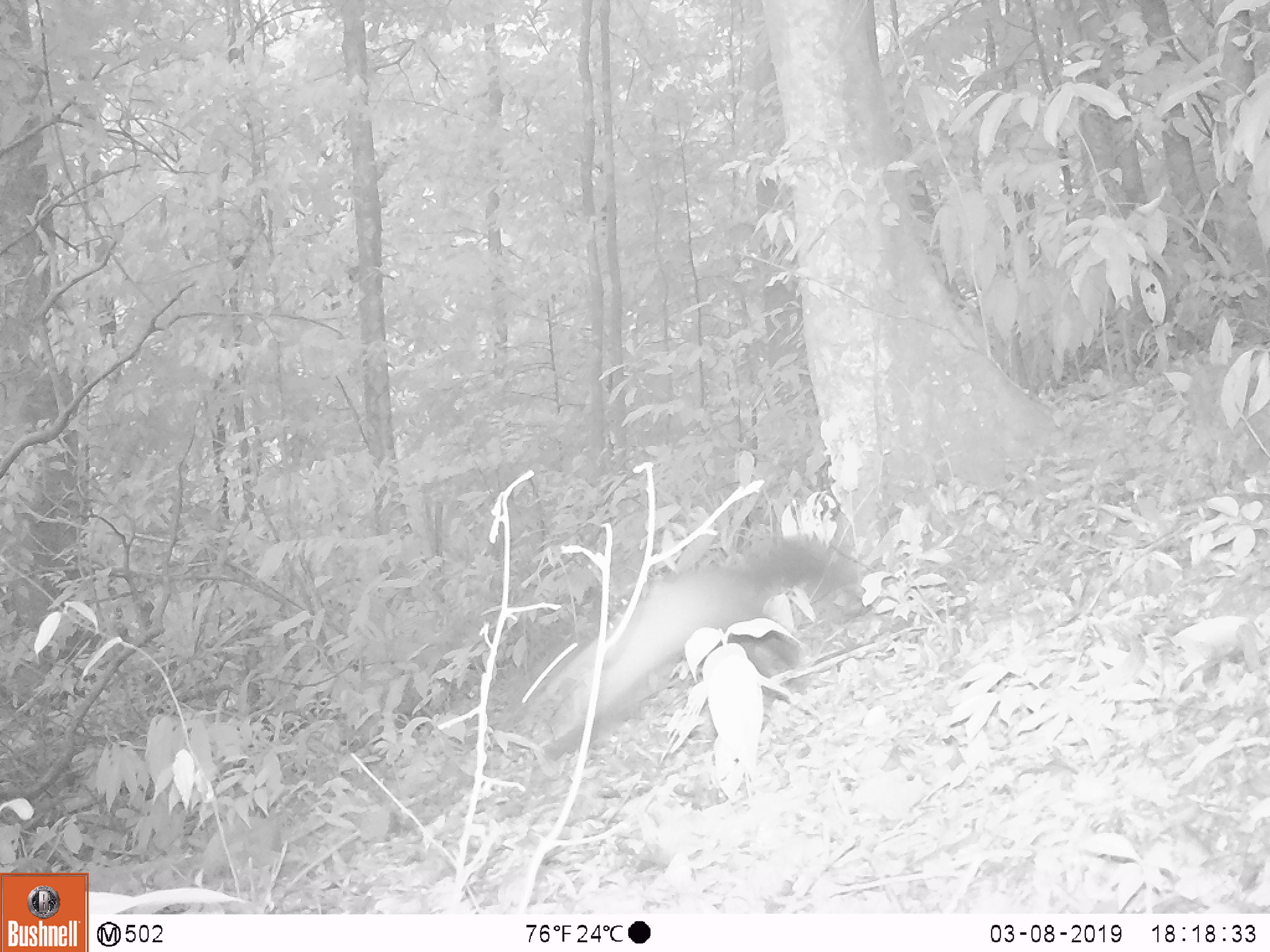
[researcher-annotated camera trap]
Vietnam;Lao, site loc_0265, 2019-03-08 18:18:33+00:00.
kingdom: Animalia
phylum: Chordata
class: Mammalia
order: Carnivora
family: Mustelidae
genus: Martes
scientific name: Martes flavigula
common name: yellow-throated marten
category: yellow throated marten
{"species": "yellow throated marten (yellow-throated marten) (Martes flavigula)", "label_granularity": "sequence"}